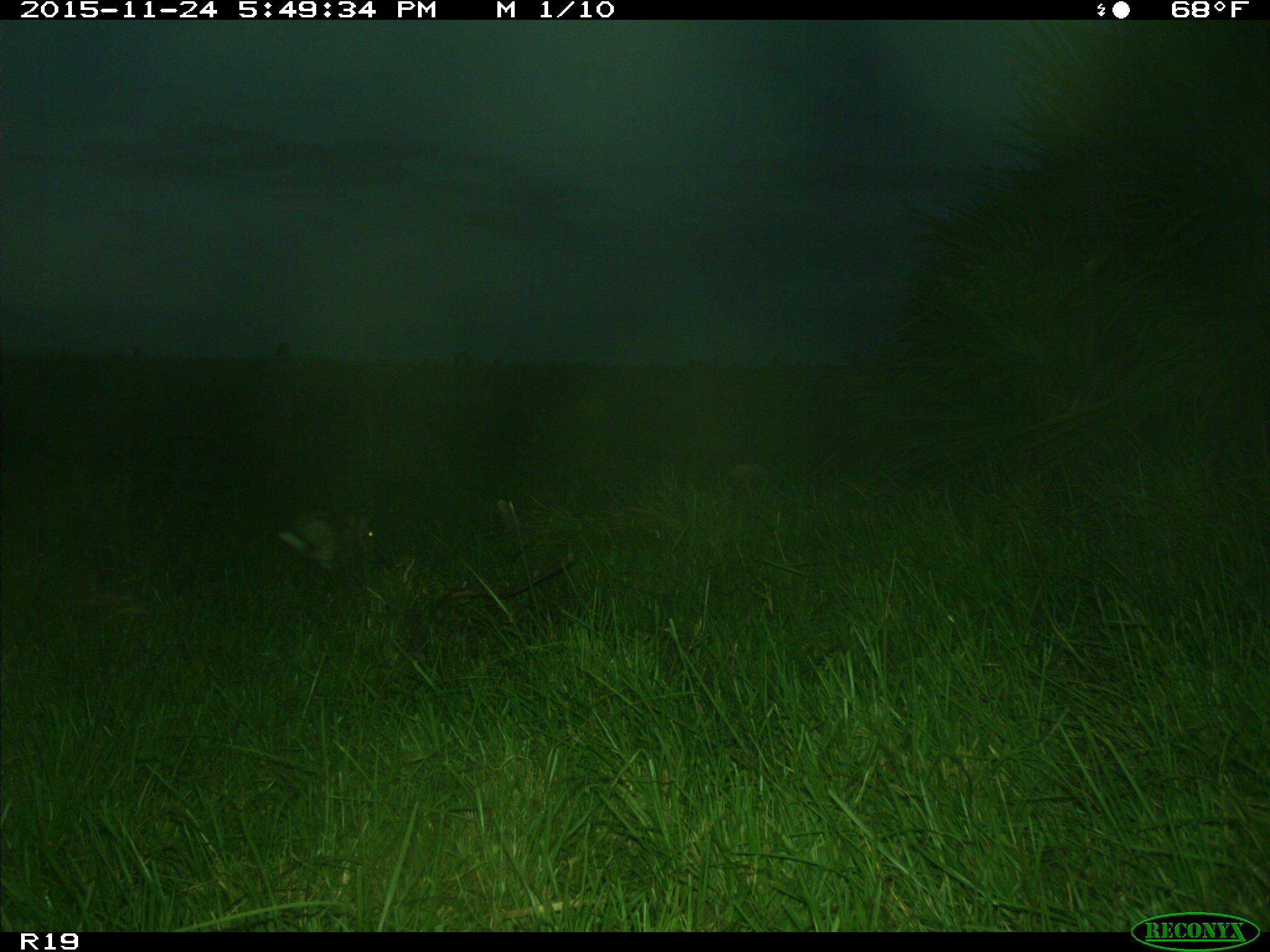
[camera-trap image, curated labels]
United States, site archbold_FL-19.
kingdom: Animalia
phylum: Chordata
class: Mammalia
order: Lagomorpha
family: Leporidae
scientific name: Leporidae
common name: rabbits and hares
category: unidentified rabbit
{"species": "unidentified rabbit (rabbits and hares) (Leporidae)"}